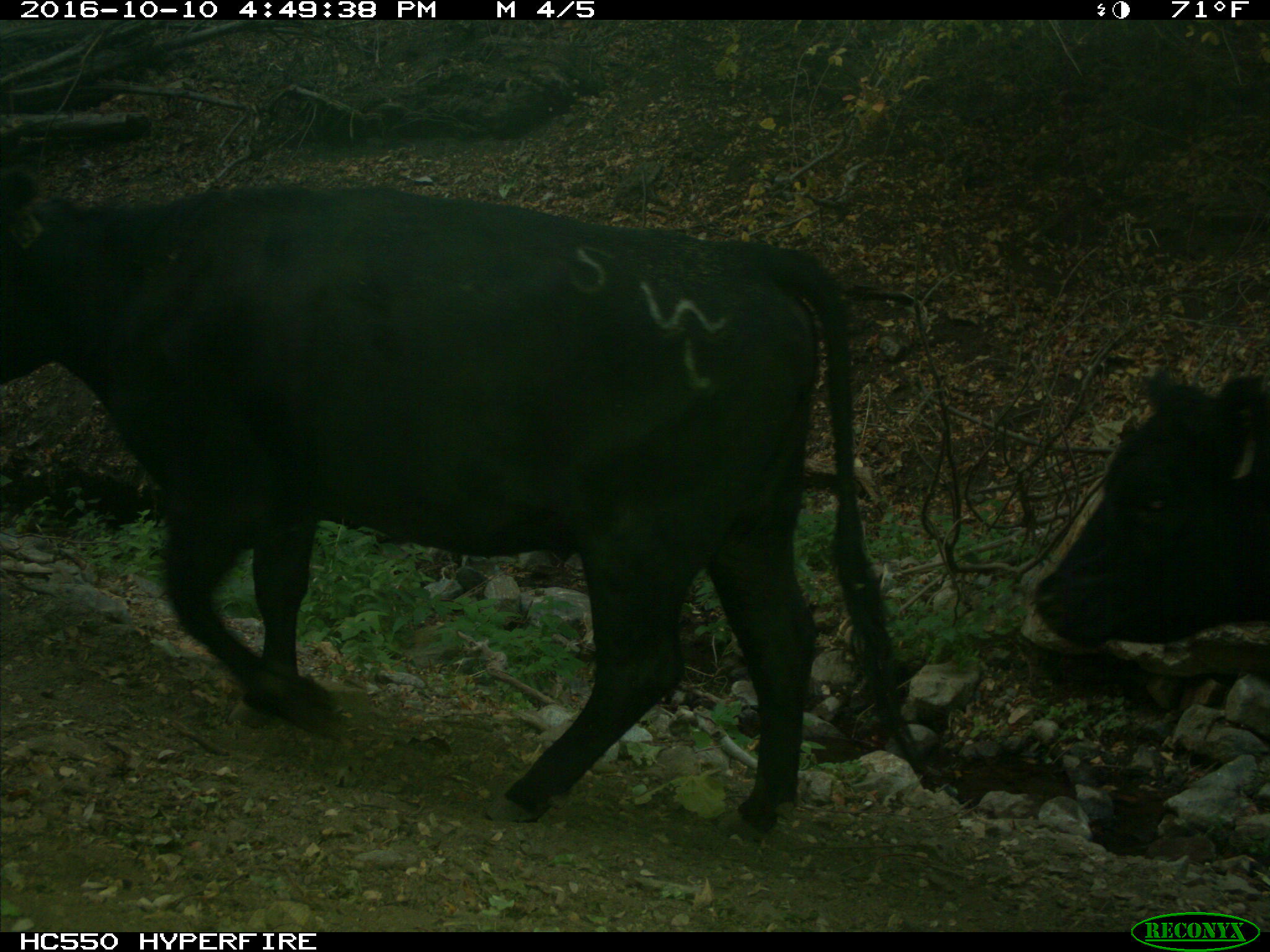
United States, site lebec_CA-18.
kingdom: Animalia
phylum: Chordata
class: Mammalia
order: Artiodactyla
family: Bovidae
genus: Bos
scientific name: Bos taurus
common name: domestic cow